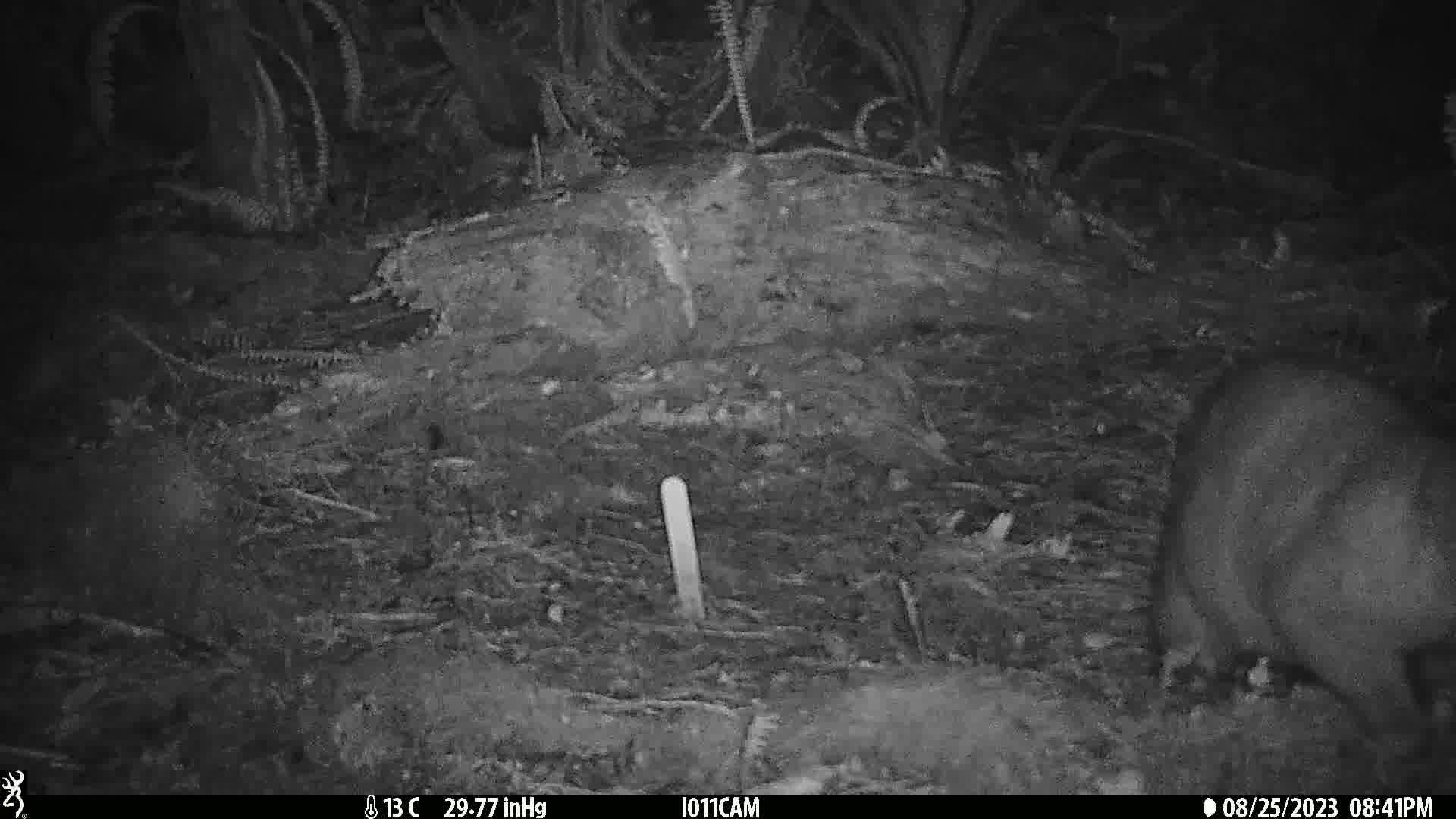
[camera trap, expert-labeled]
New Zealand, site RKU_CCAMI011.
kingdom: Animalia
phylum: Chordata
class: Mammalia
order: Diprotodontia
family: Phalangeridae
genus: Trichosurus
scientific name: Trichosurus vulpecula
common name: common brushtail possum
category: possum